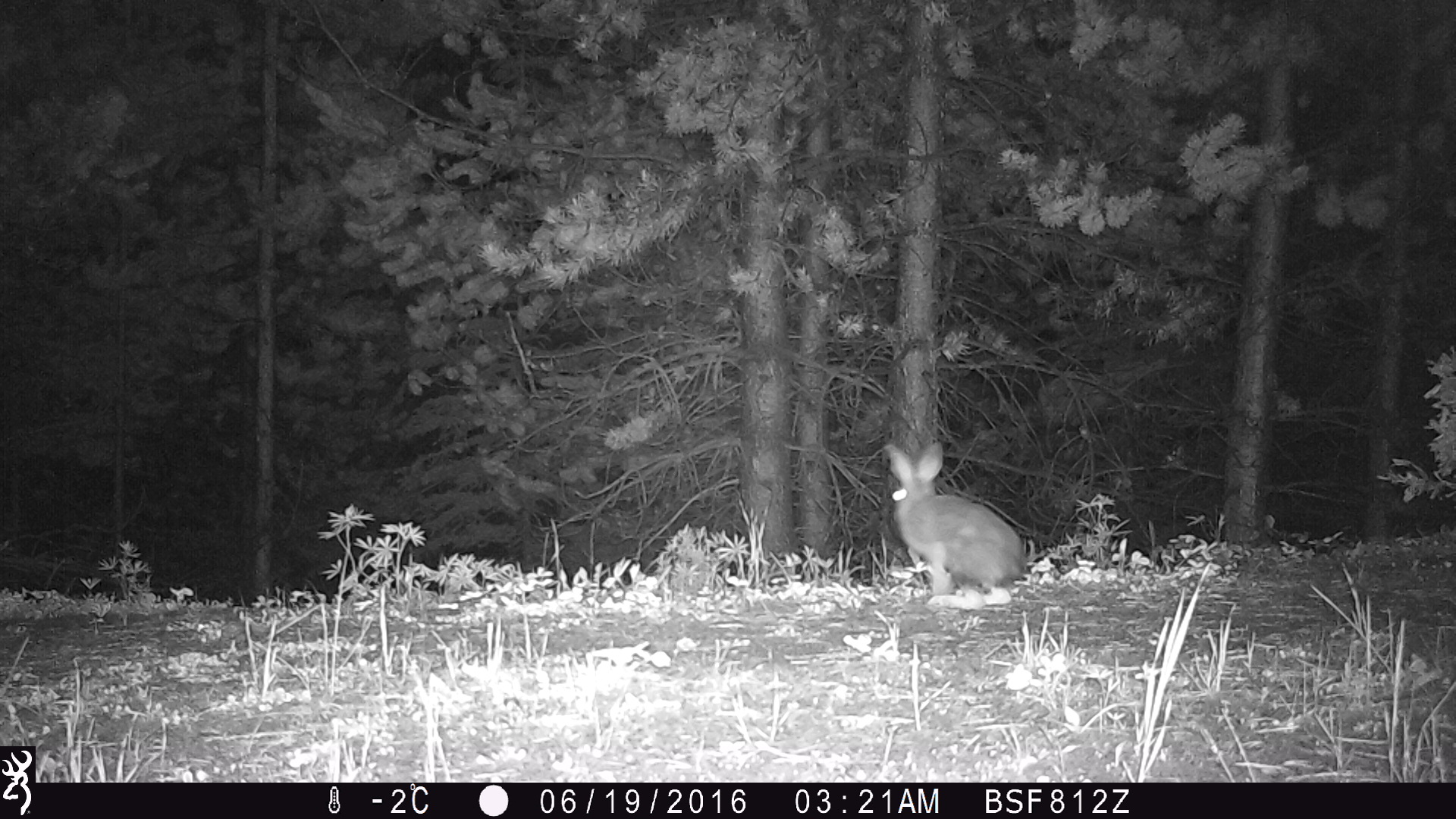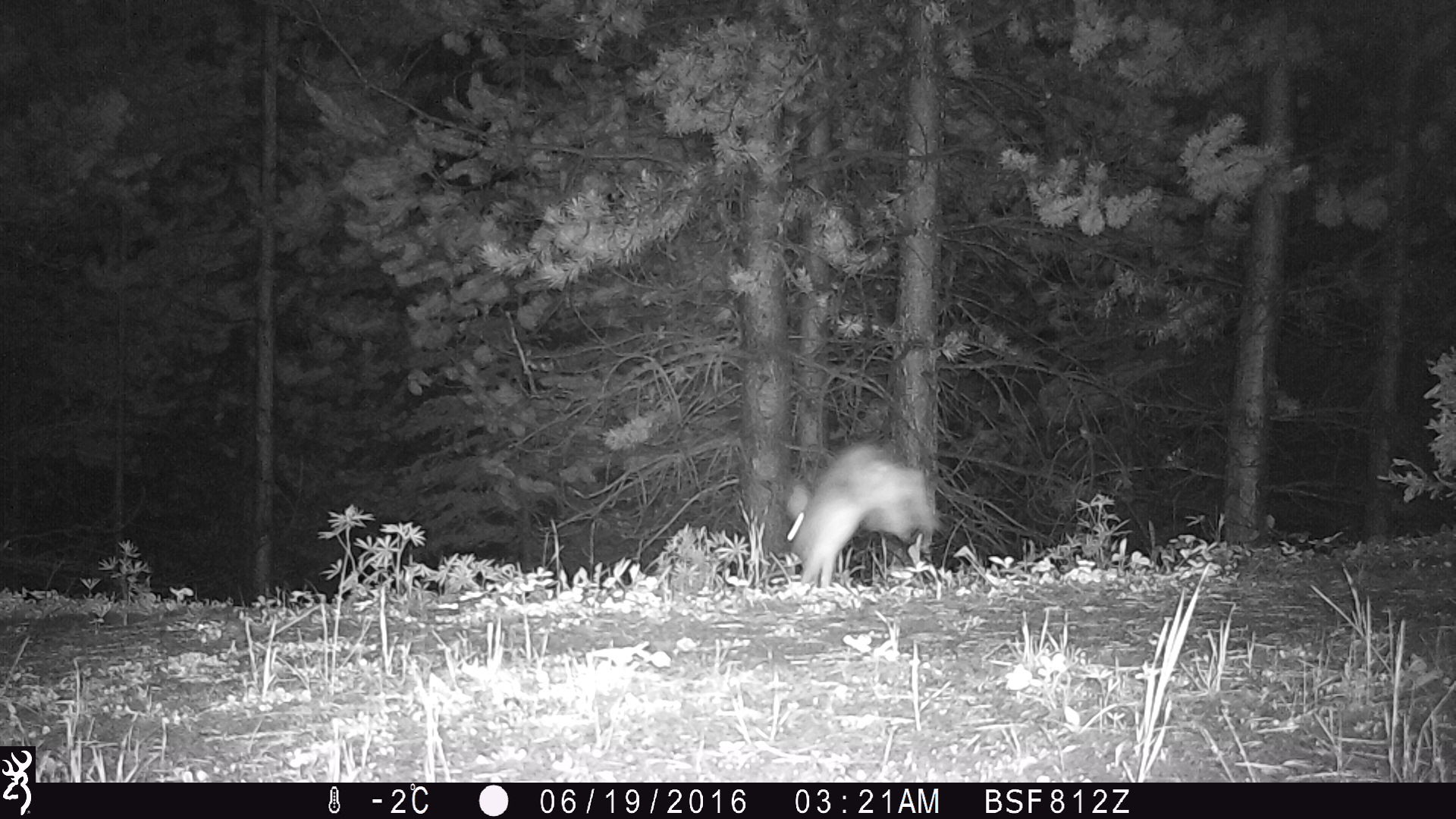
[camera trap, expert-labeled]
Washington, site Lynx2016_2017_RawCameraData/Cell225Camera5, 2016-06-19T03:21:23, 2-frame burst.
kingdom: Animalia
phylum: Chordata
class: Mammalia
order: Lagomorpha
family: Leporidae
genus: Lepus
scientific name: Lepus americanus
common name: snowshoe hare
Lepus americanus (snowshoe hare). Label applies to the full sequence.